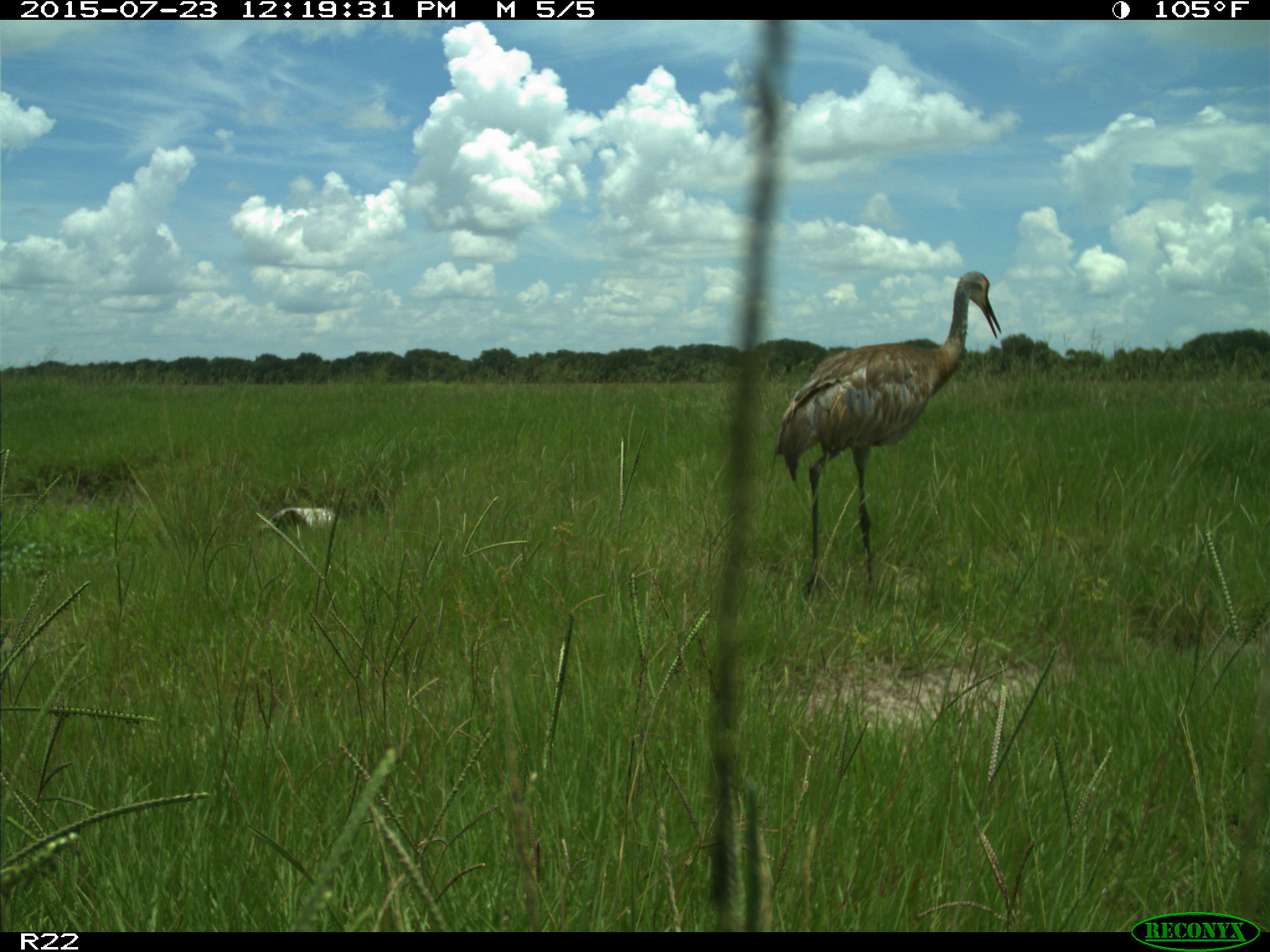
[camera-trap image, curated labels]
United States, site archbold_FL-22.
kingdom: Animalia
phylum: Chordata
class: Mammalia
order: Artiodactyla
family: Bovidae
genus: Bos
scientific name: Bos taurus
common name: domestic cow